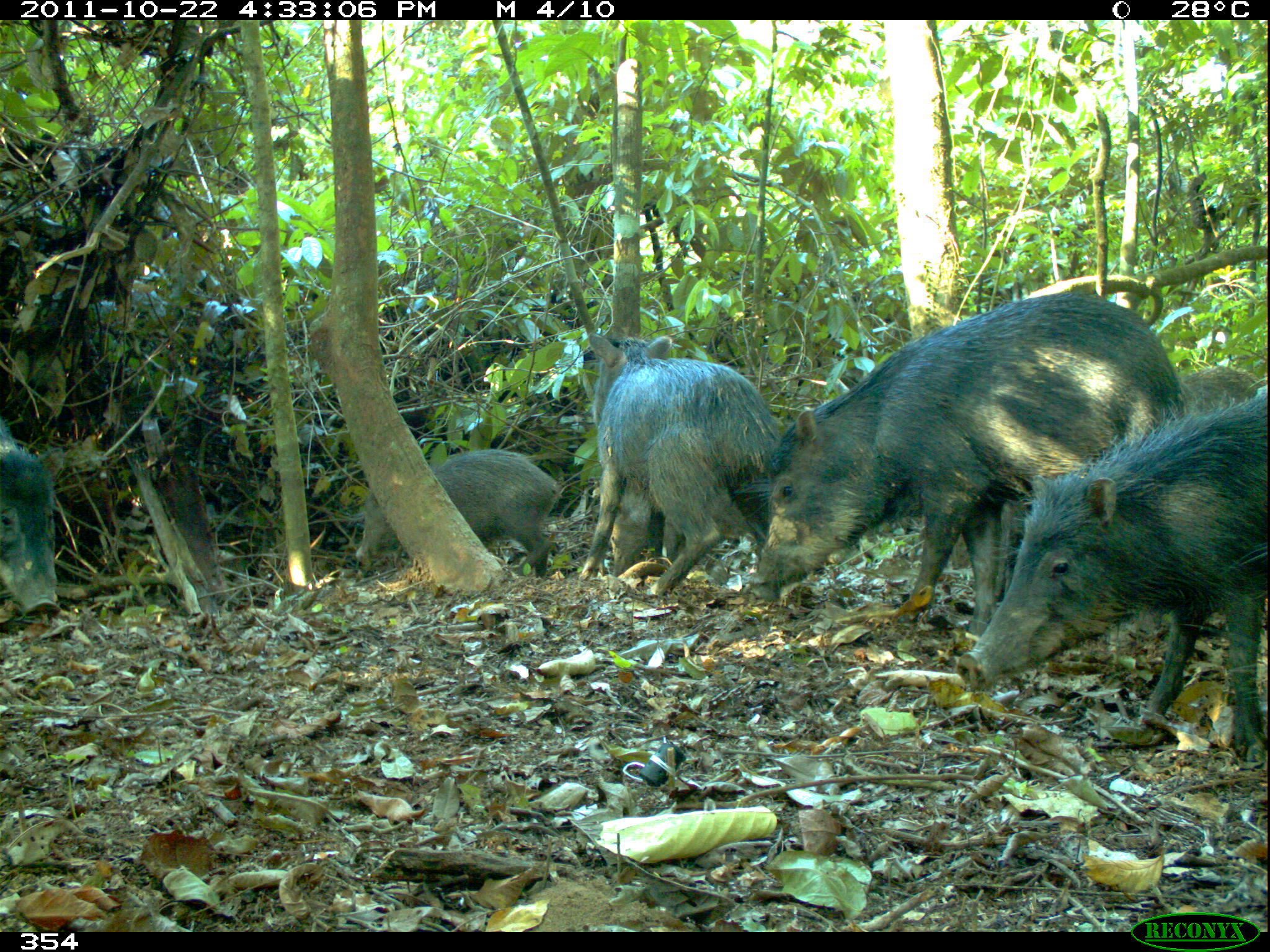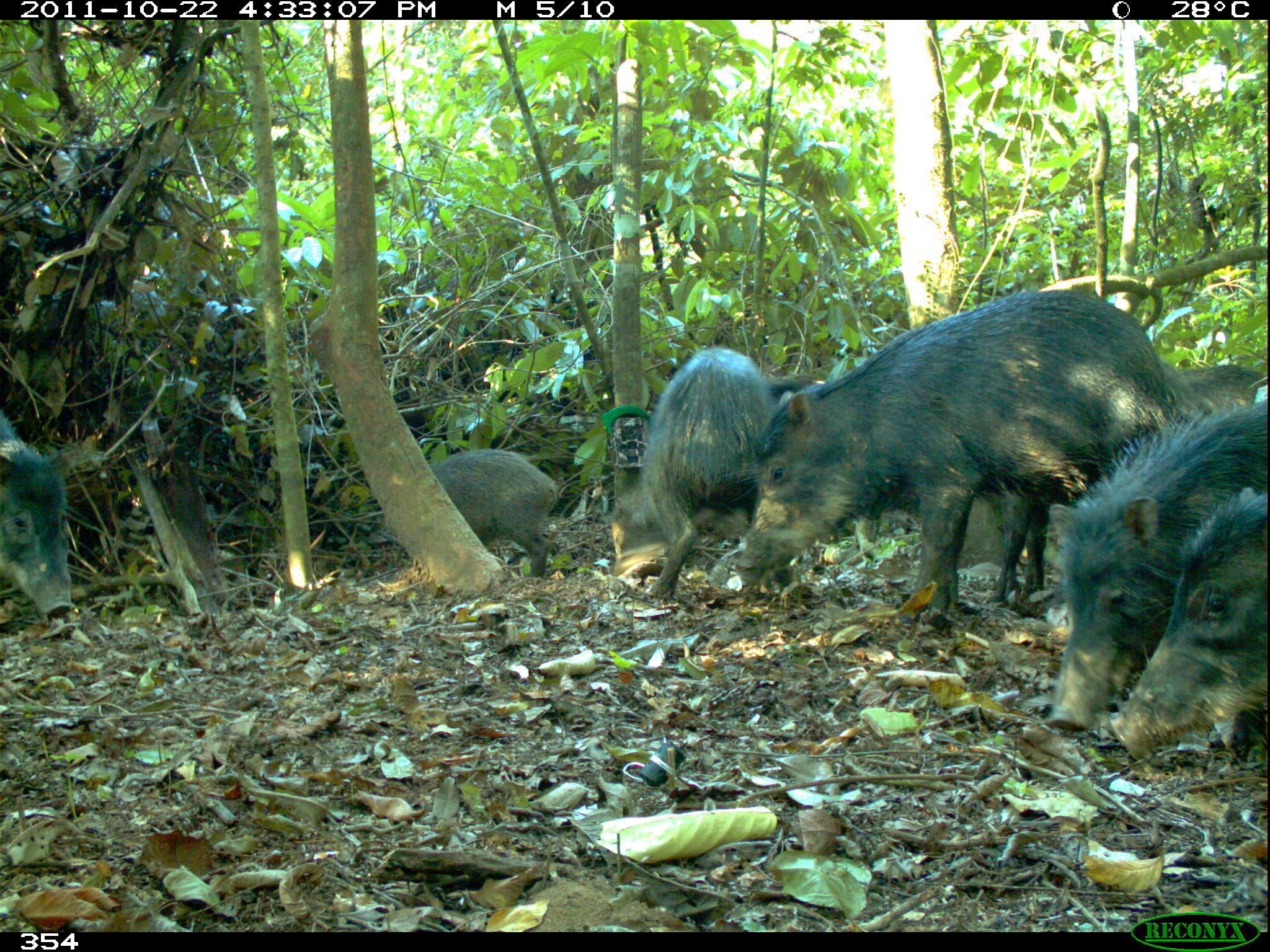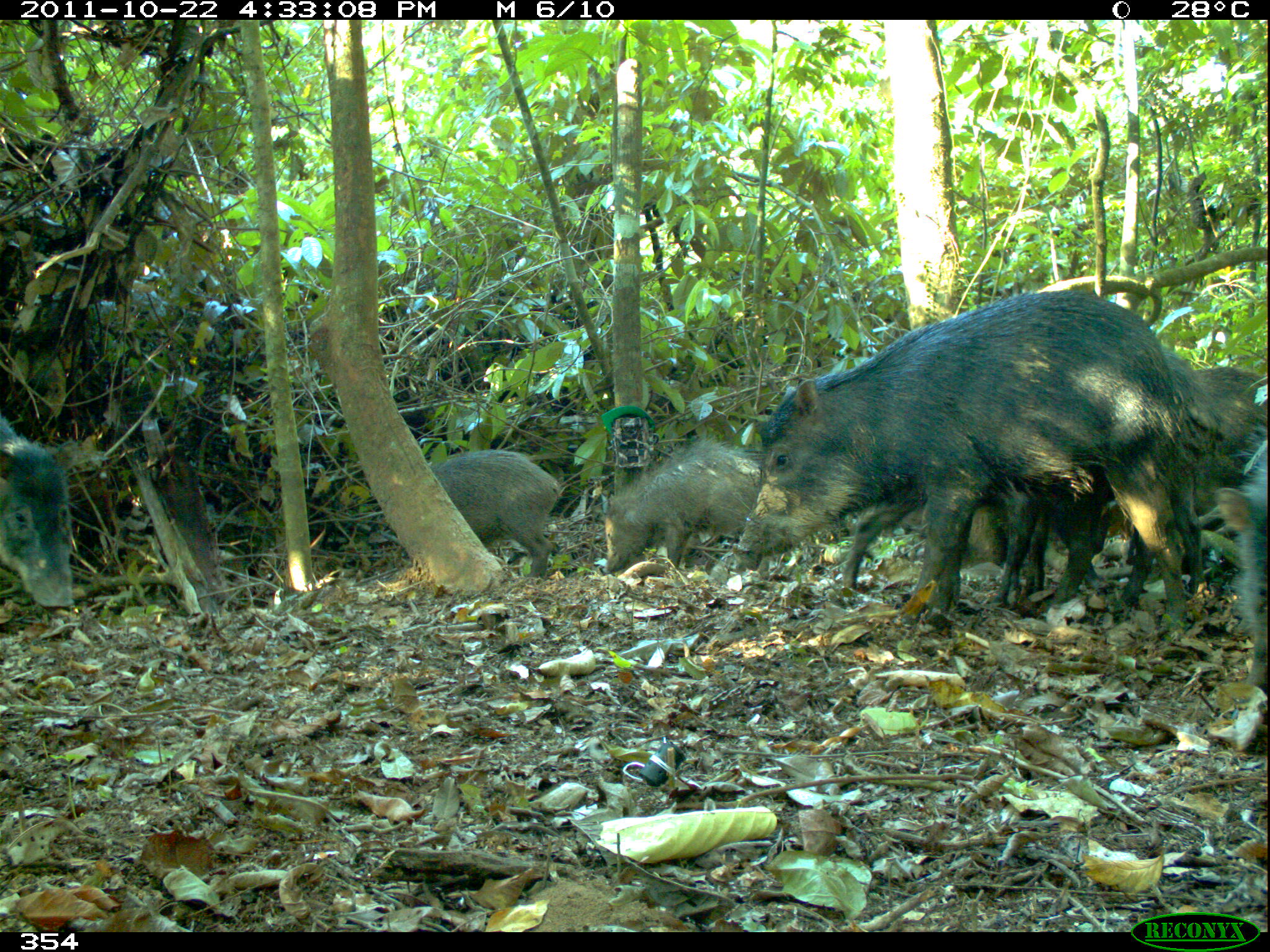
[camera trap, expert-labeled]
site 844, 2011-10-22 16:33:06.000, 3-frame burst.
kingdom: Animalia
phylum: Chordata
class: Mammalia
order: Artiodactyla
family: Tayassuidae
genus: Tayassu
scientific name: Tayassu pecari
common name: white-lipped peccary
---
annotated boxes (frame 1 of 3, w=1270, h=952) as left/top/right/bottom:
tayassu pecari: 751/295/1184/631; 954/382/1270/763; 576/328/775/598; 349/446/561/574; 3/422/66/621; 601/480/662/579; 1189/362/1255/422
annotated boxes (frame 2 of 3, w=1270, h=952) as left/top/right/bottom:
tayassu pecari: 732/286/1184/609; 1044/400/1270/731; 1103/487/1264/759; 617/328/775/598; 422/446/561/574; 0/410/66/621; 1176/353/1255/406